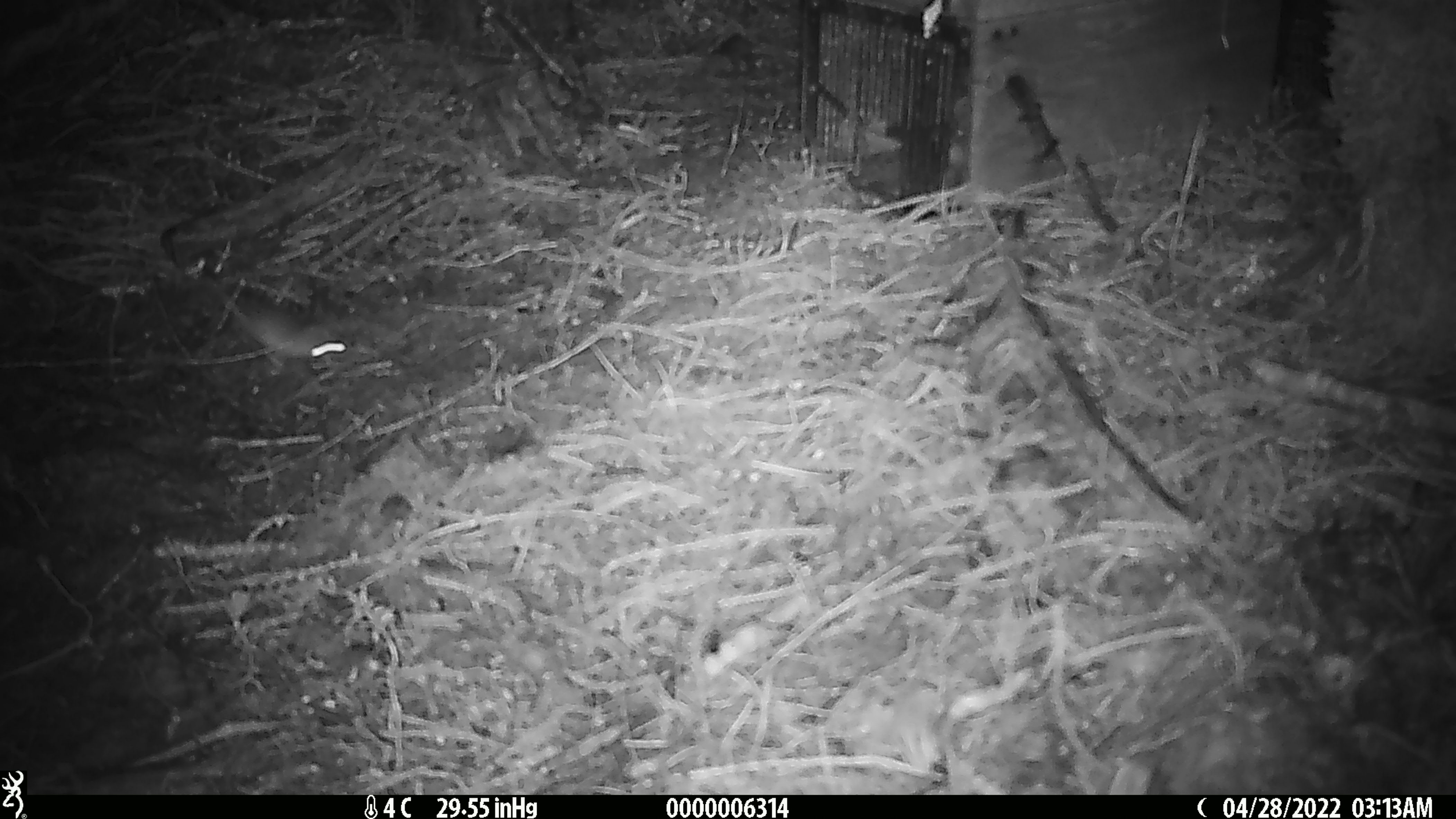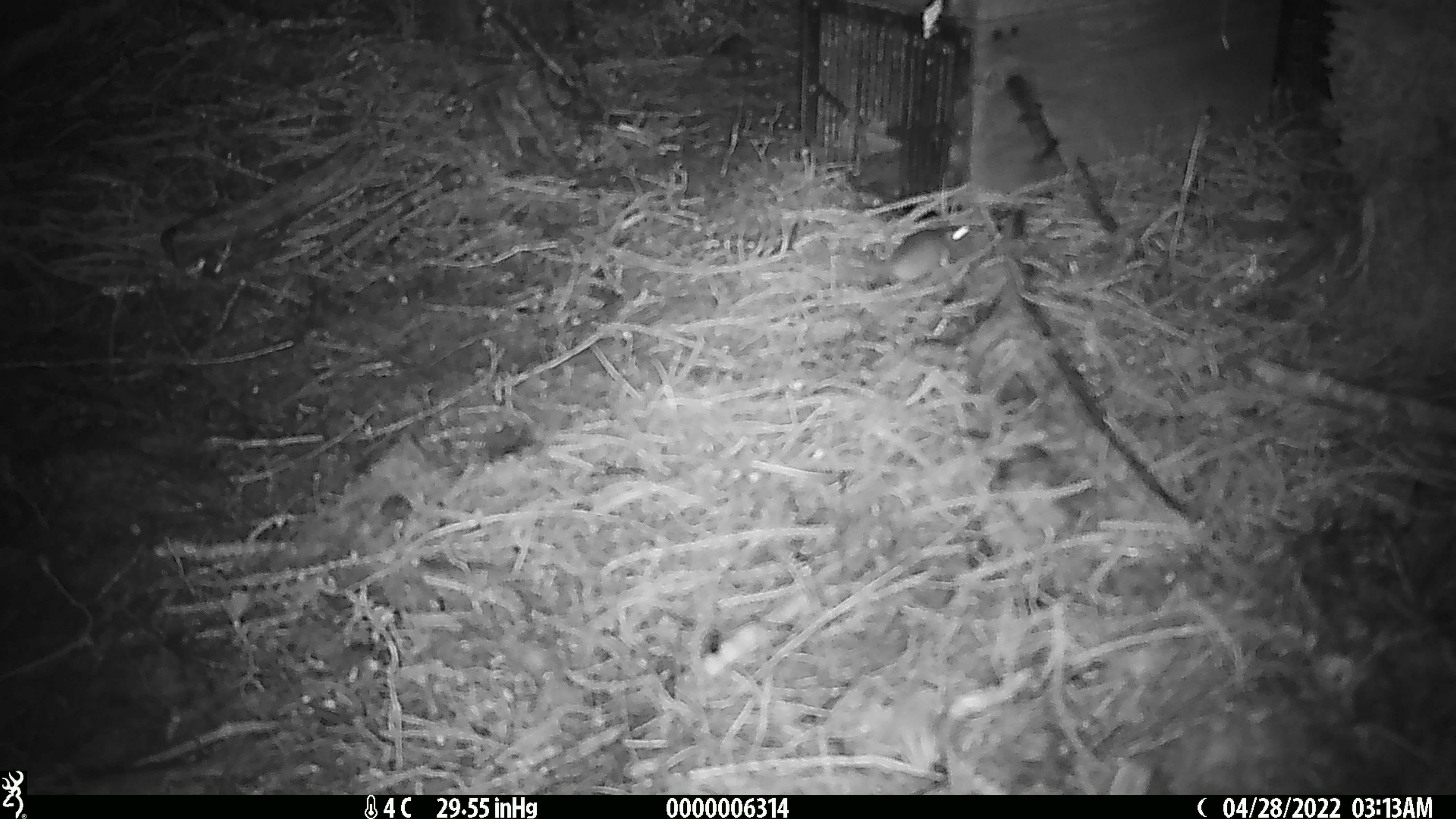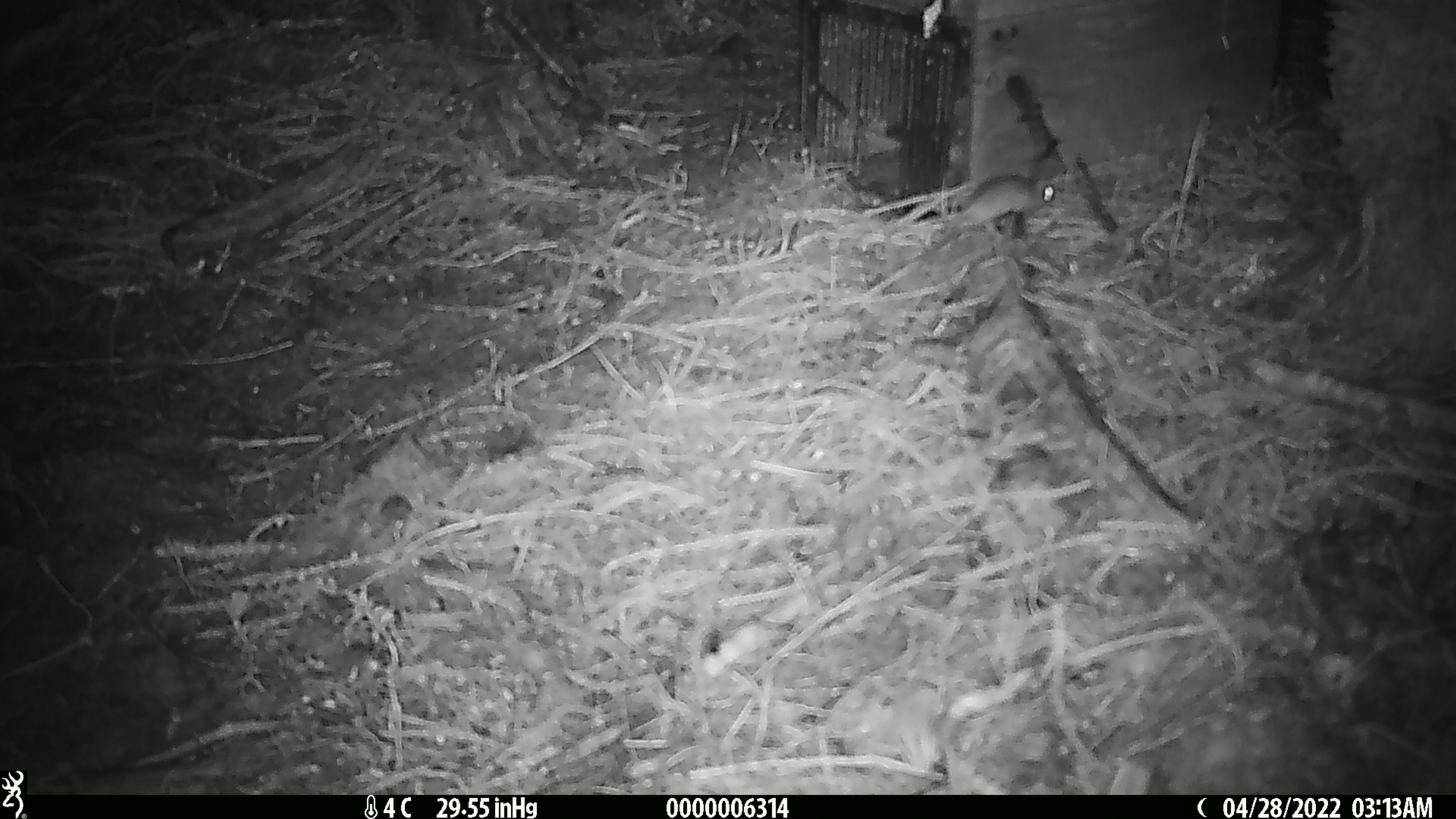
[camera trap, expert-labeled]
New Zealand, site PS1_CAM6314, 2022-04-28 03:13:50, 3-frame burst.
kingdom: Animalia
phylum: Chordata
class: Mammalia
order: Rodentia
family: Muridae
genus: Mus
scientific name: Mus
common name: mouse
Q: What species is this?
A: Mouse (Mus).